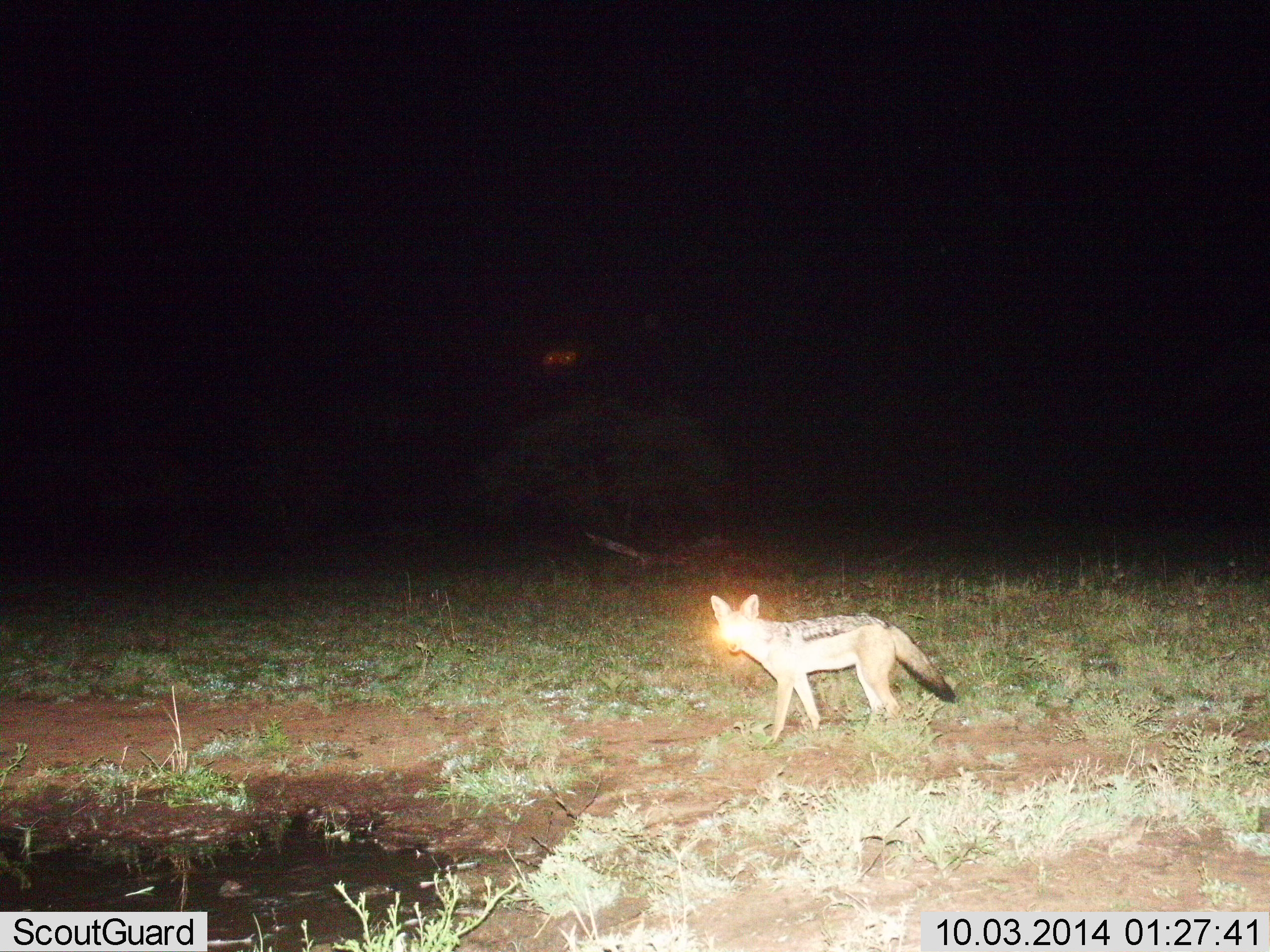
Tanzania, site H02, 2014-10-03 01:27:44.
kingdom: Animalia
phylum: Chordata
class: Mammalia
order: Carnivora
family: Canidae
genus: Lupulella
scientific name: Lupulella mesomelas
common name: black-backed jackal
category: jackal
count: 1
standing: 90%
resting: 0%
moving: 10%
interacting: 0%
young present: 0%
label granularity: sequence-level